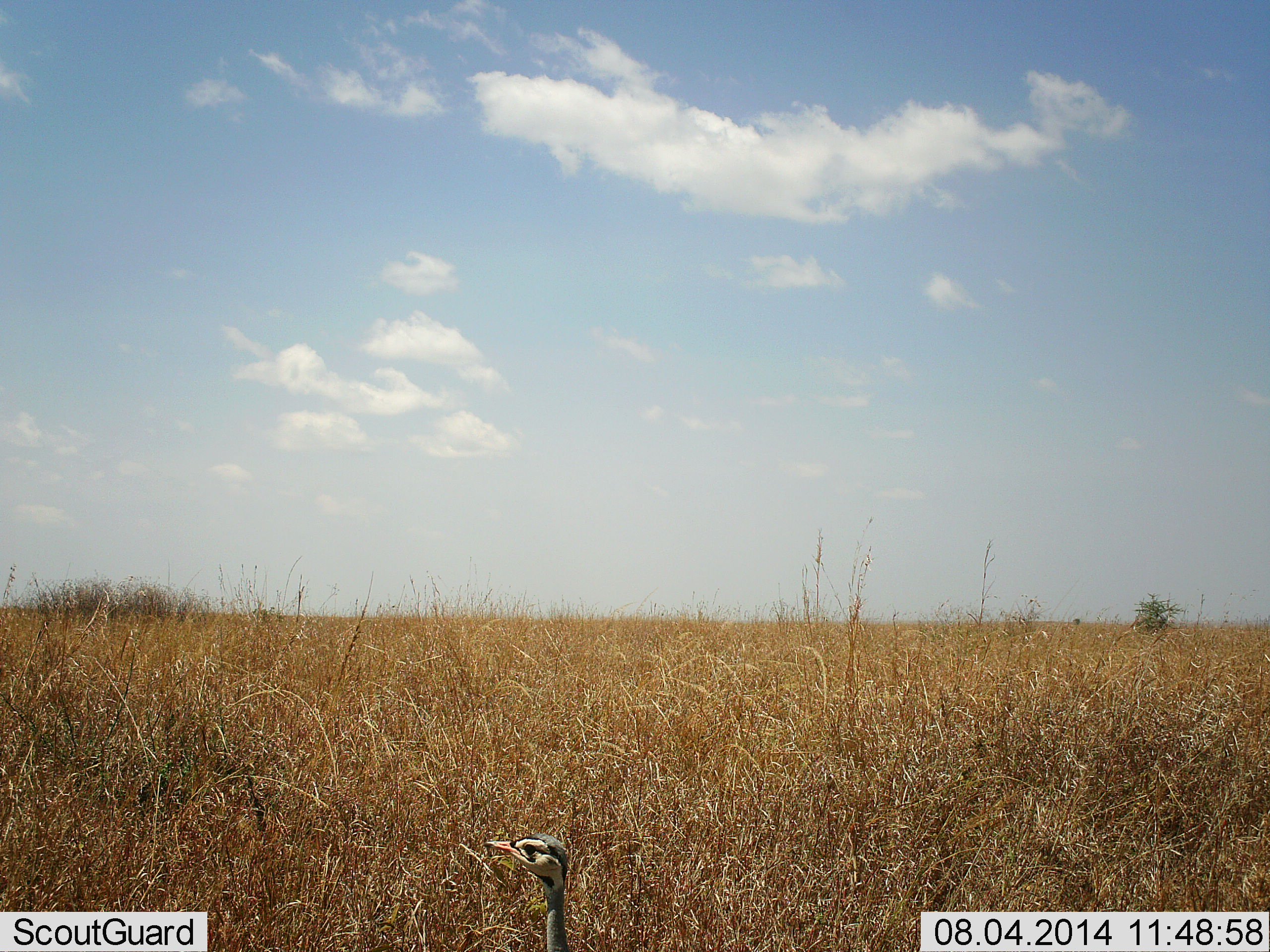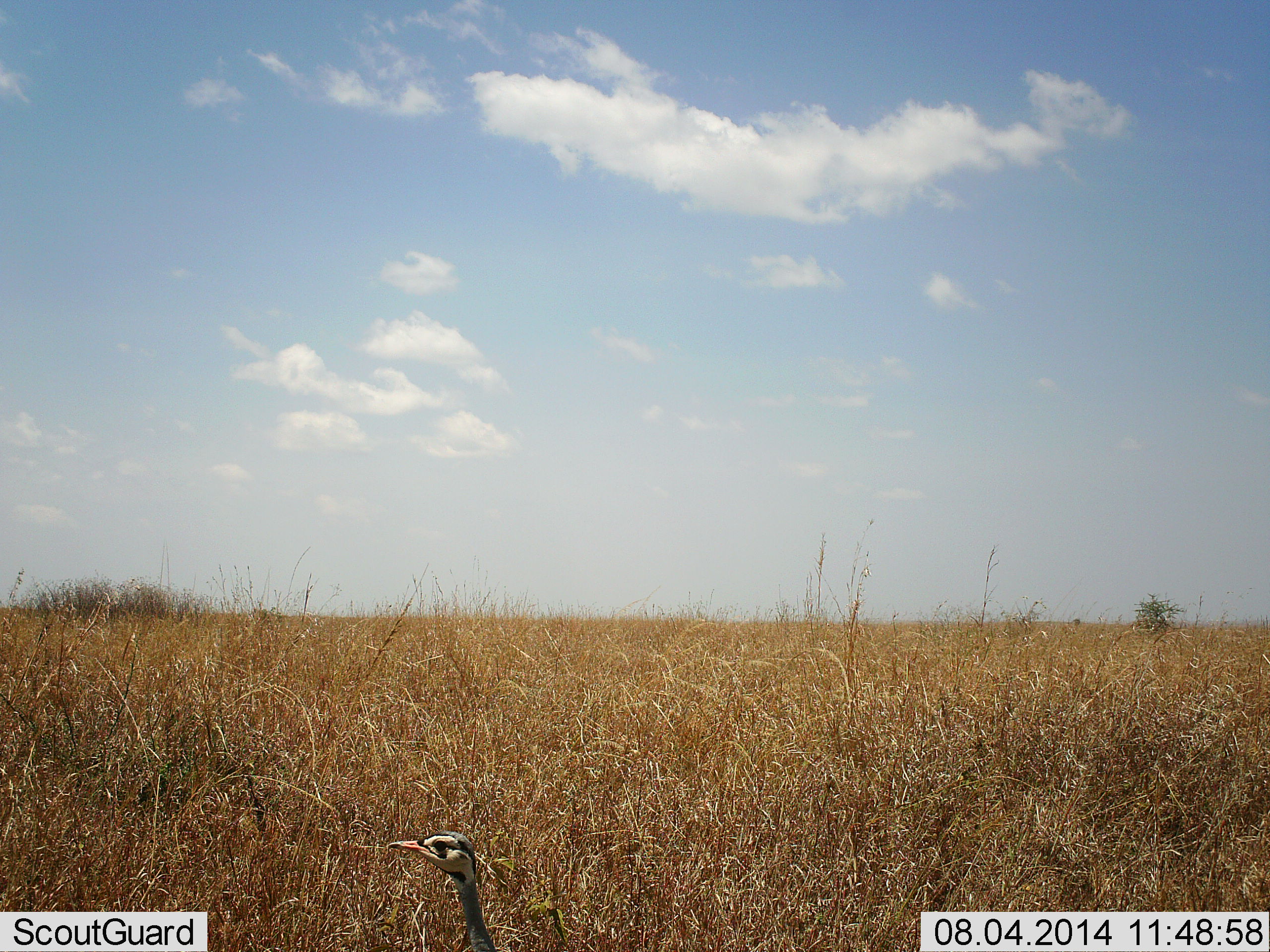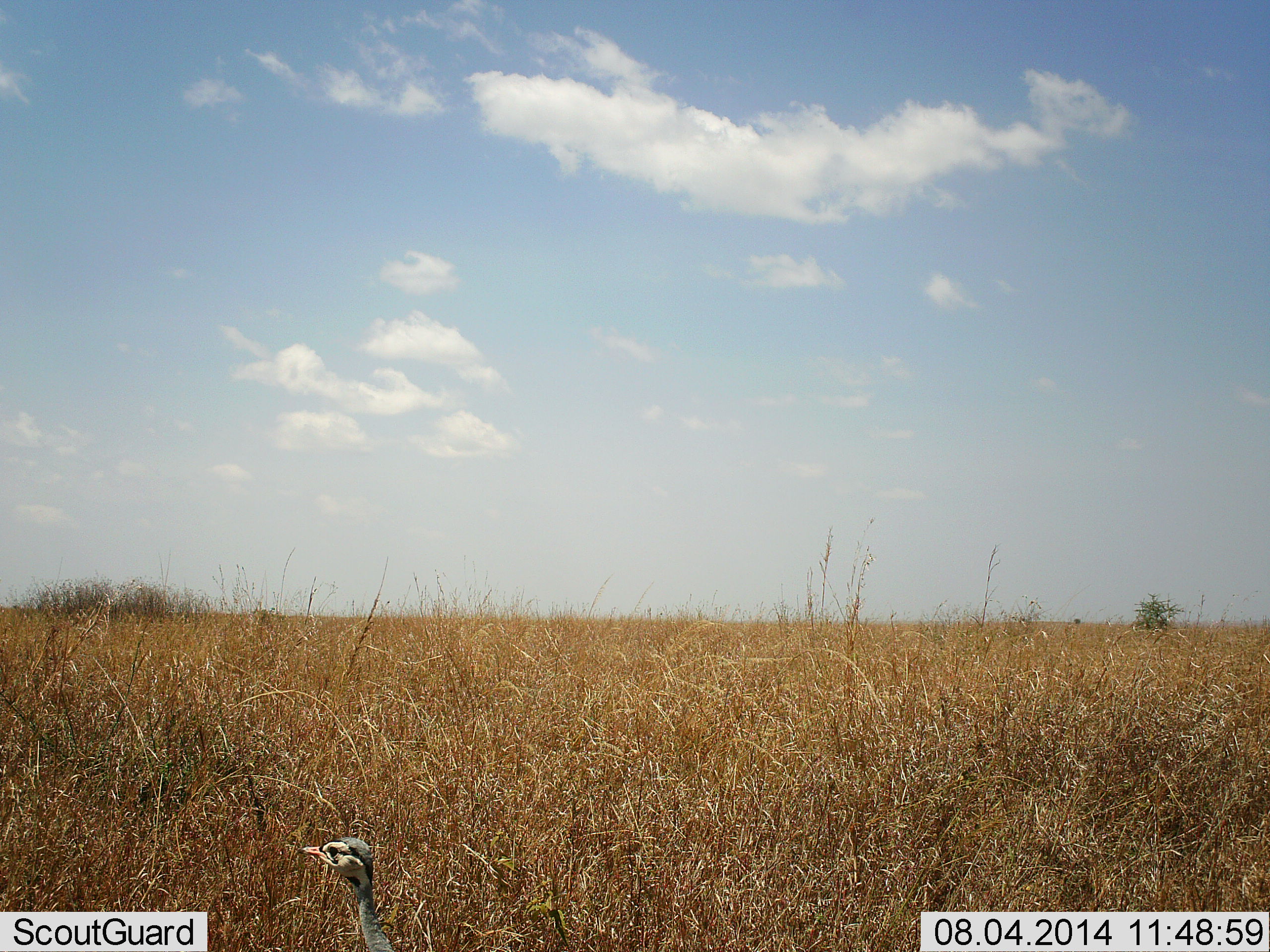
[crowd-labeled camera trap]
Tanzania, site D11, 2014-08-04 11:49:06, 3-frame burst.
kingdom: Animalia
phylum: Chordata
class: Aves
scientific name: Aves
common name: bird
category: otherbird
Otherbird (bird) (Aves), count 1. Behavior (volunteer vote fractions): standing 30%, resting 0%, moving 70%, interacting 0%. Young present (vote fraction): 0%. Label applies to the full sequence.